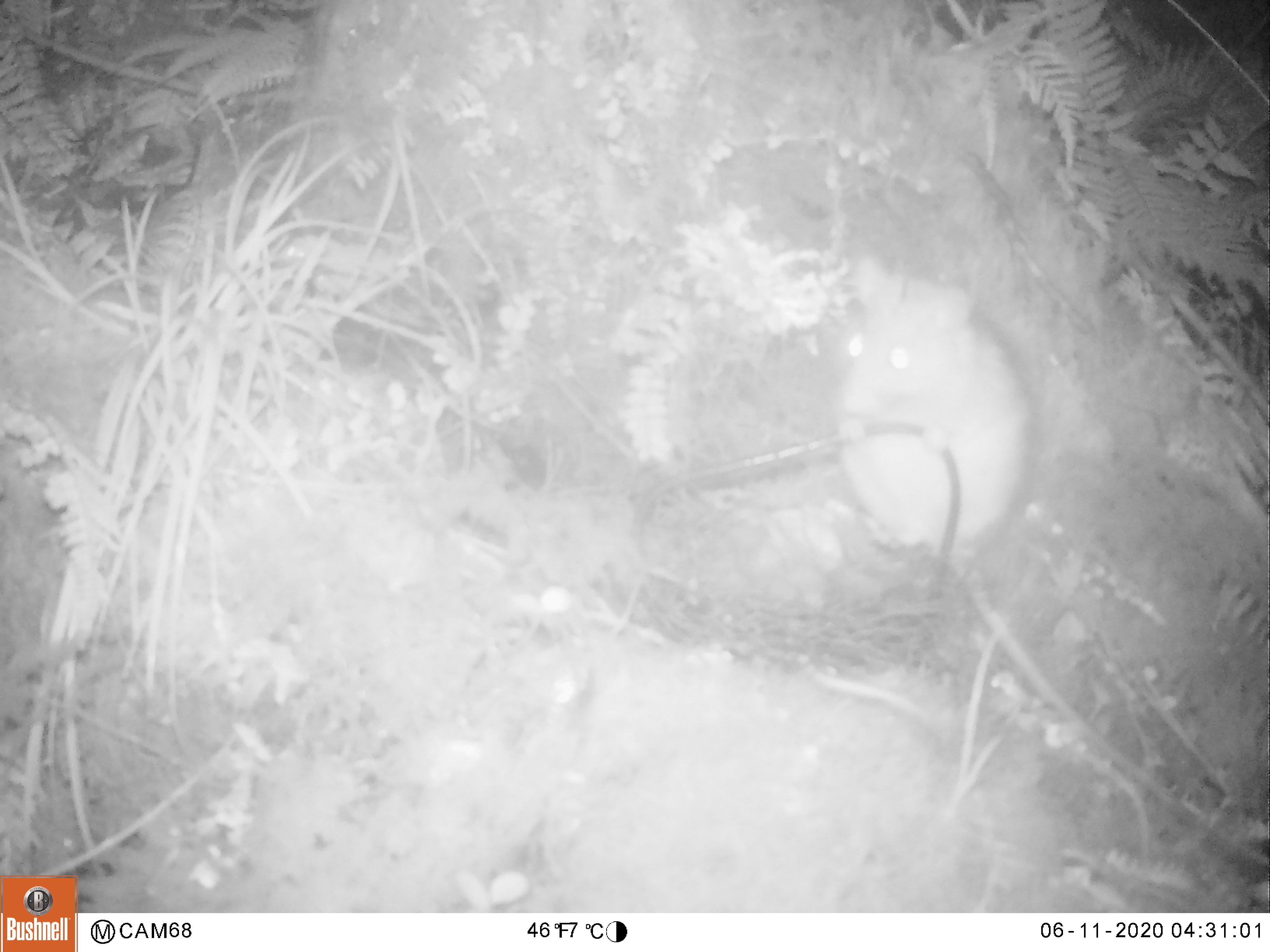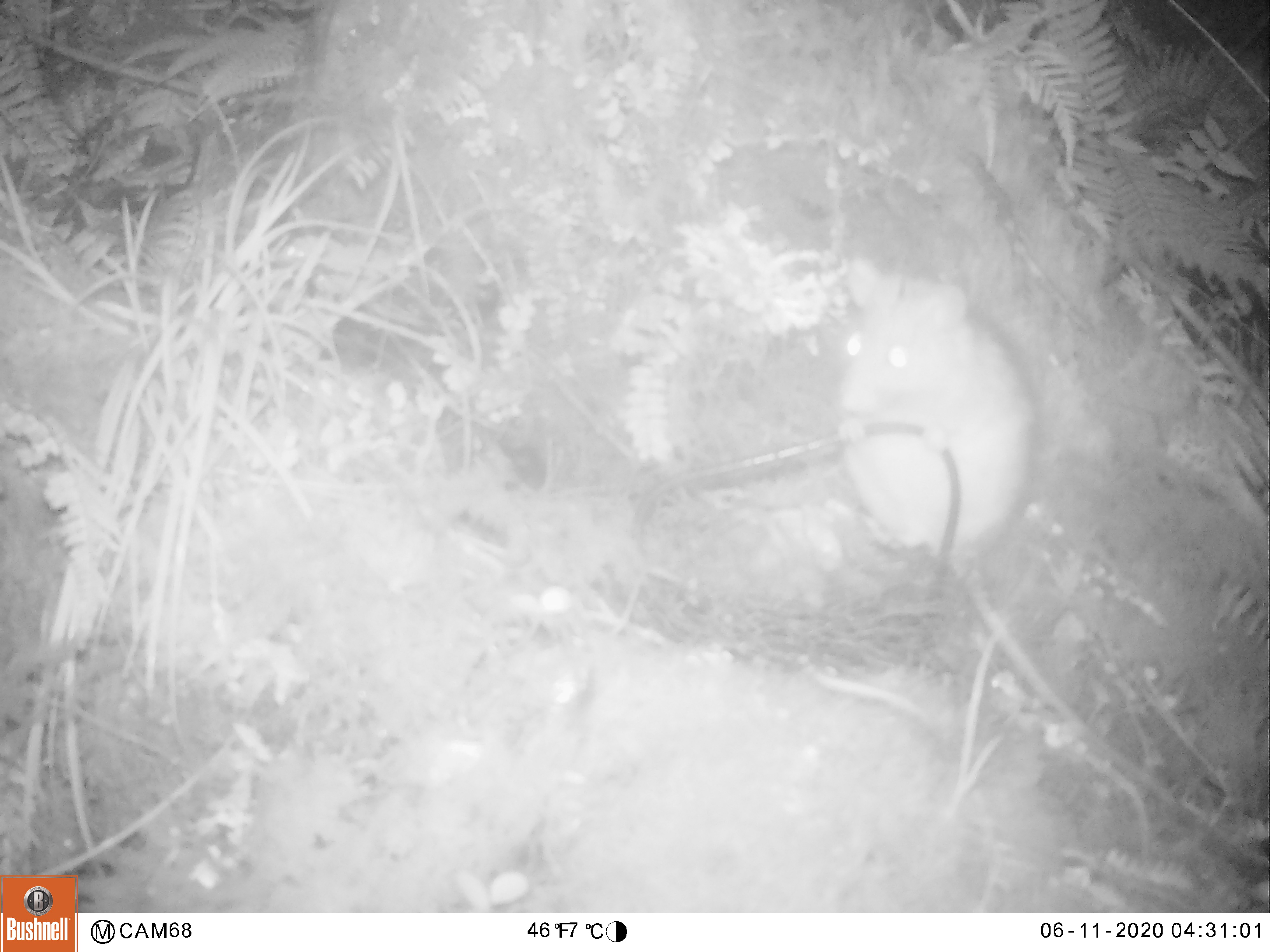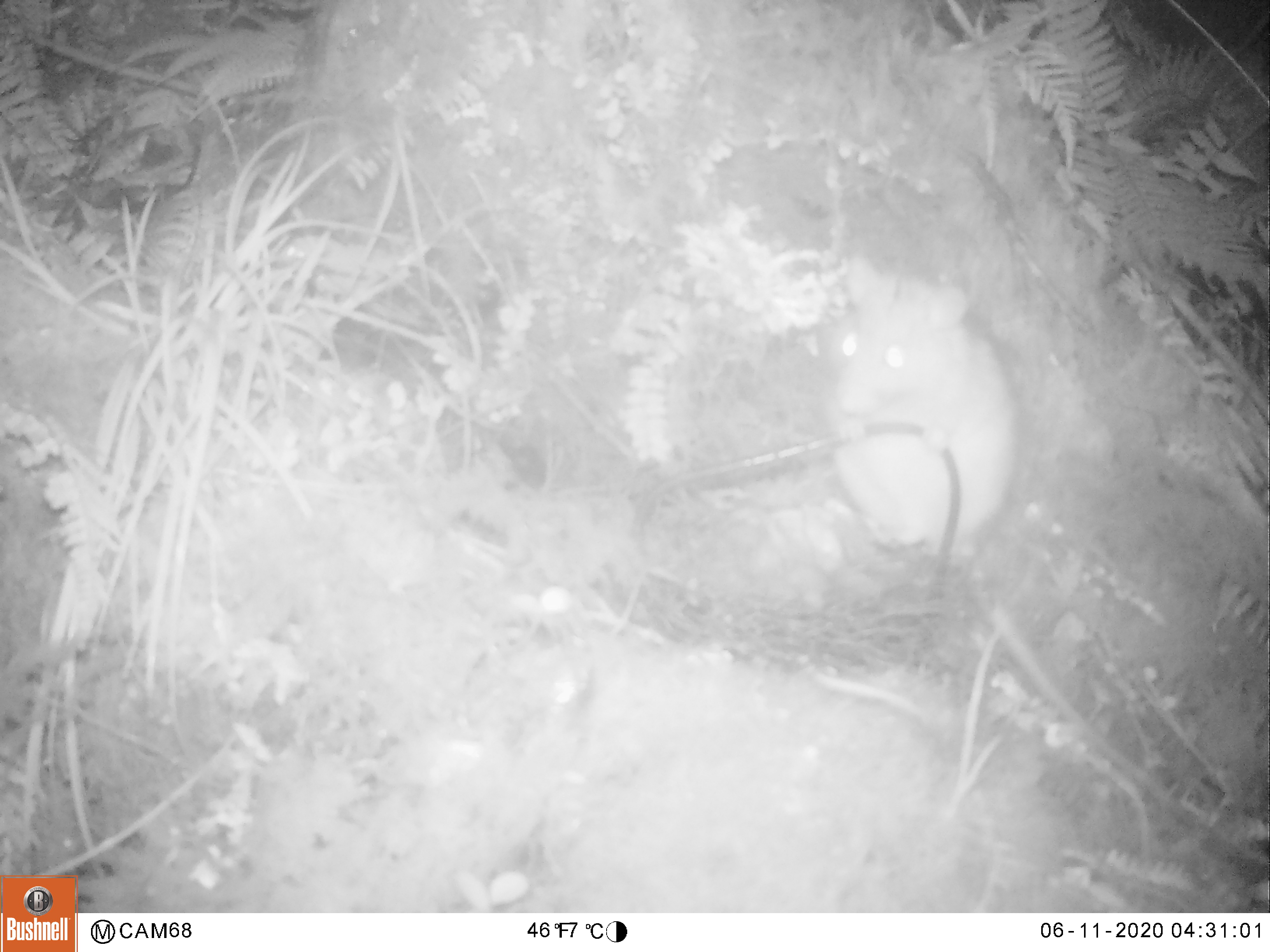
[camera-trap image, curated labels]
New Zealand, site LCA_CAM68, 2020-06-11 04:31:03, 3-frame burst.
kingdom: Animalia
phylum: Chordata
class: Mammalia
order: Rodentia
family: Muridae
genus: Rattus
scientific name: Rattus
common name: rat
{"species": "rat (Rattus)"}